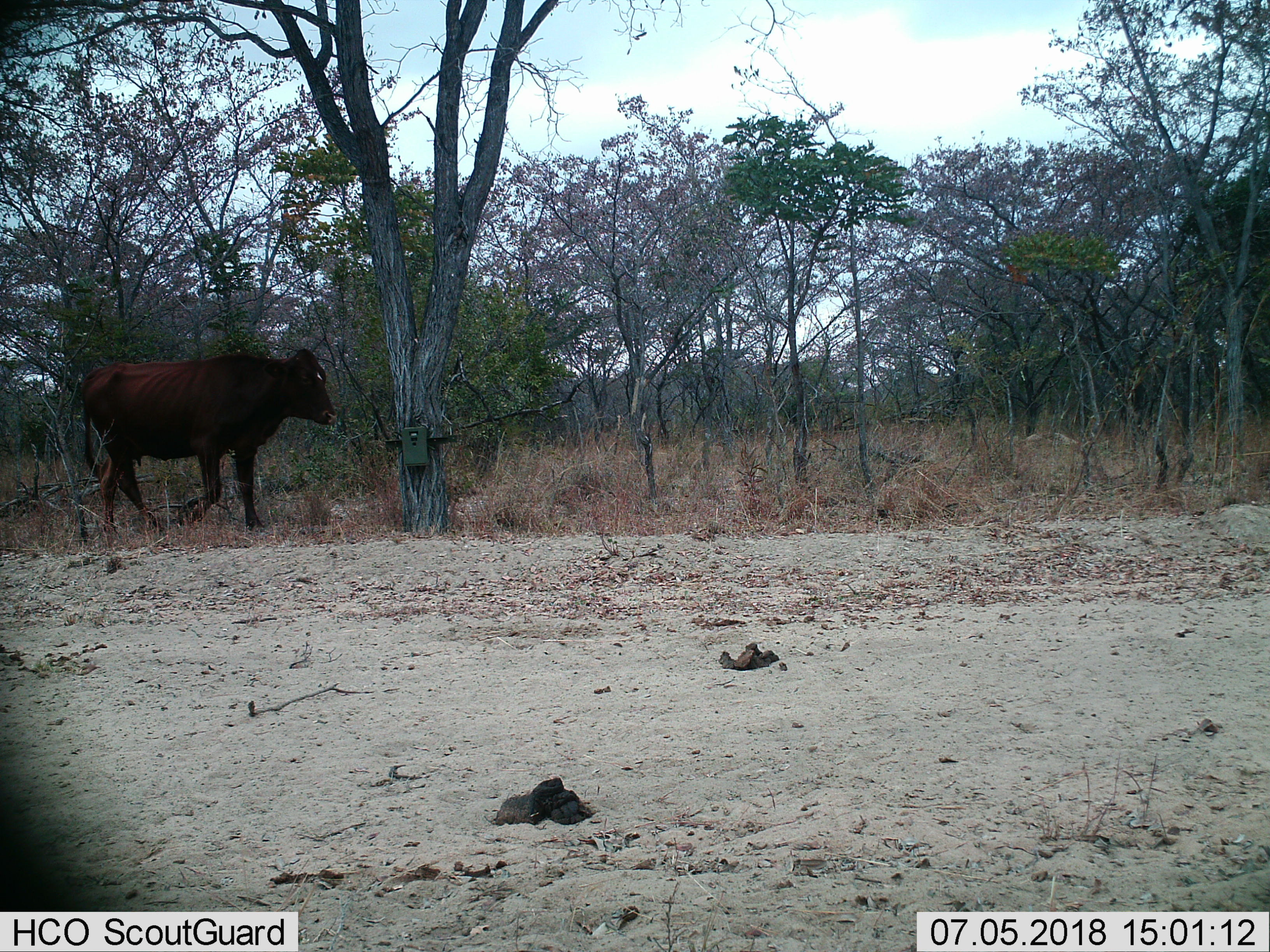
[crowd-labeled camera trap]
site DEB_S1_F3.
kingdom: Animalia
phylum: Chordata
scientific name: Vertebrata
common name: domestic animal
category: domesticanimal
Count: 1.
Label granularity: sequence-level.